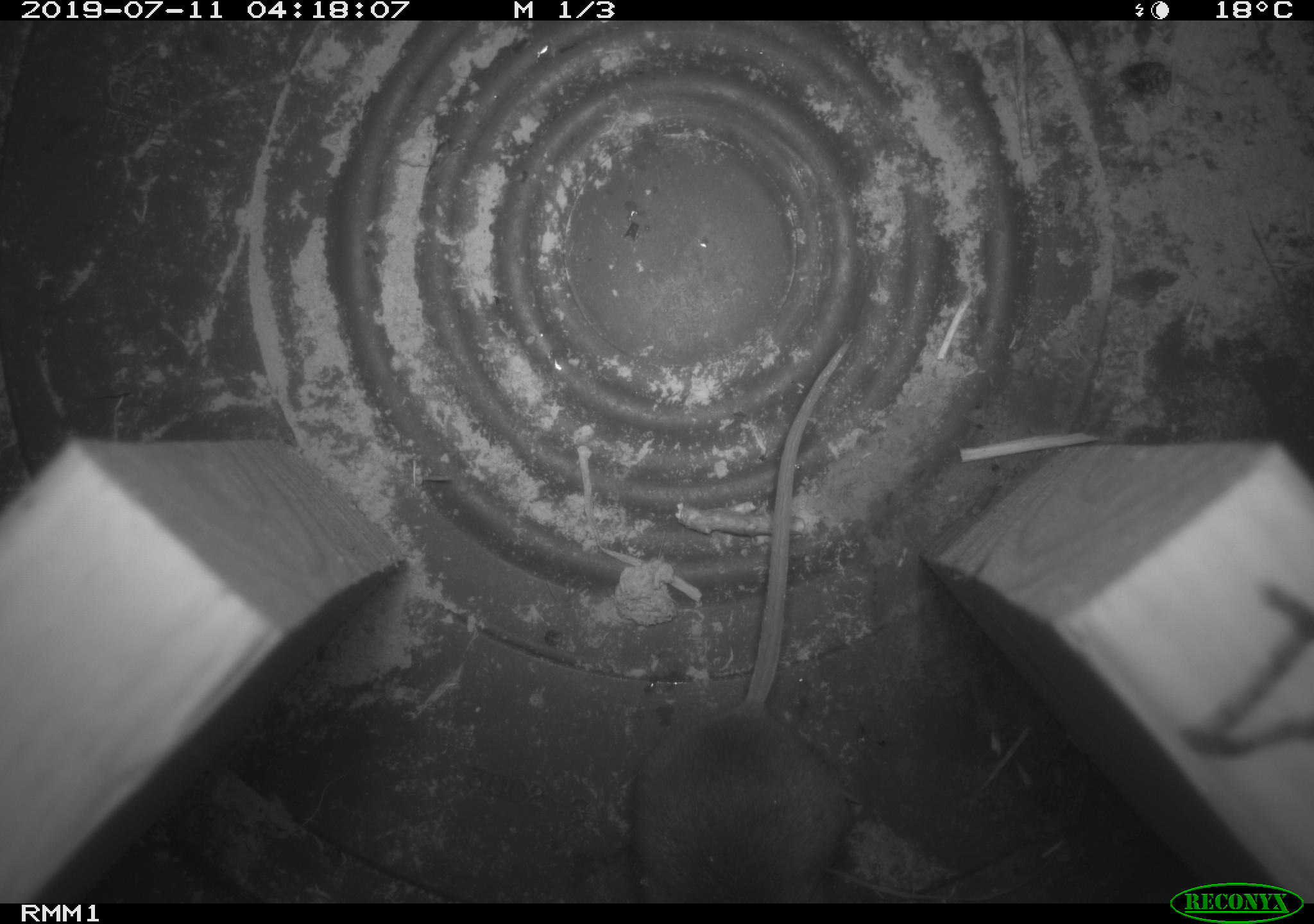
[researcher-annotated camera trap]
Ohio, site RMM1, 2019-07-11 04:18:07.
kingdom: Animalia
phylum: Chordata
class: Mammalia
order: Rodentia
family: Cricetidae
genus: Peromyscus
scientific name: Peromyscus leucopus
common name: white-footed mouse